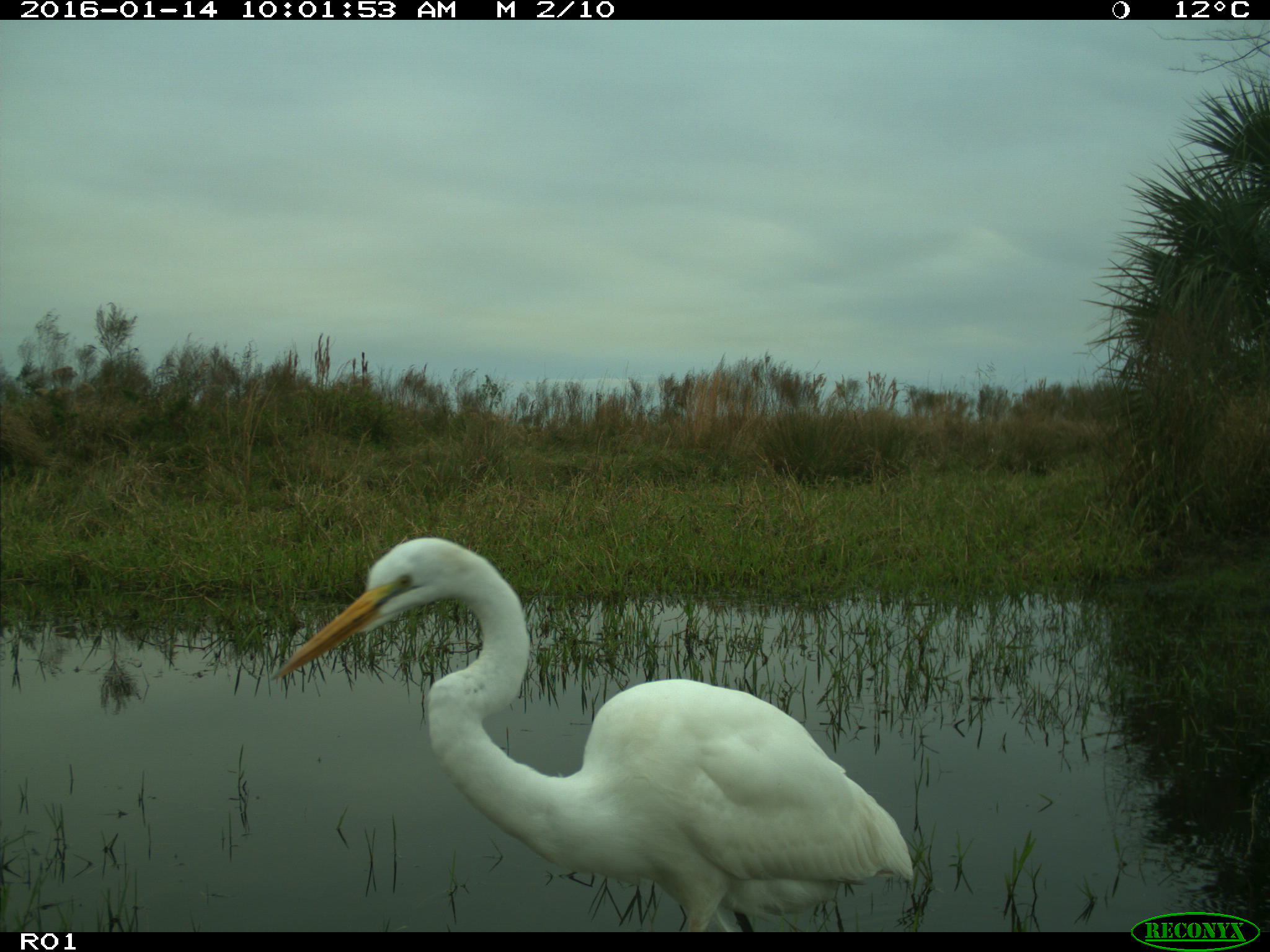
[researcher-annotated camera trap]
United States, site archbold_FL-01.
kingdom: Animalia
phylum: Chordata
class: Aves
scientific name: Aves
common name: birds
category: unidentified bird